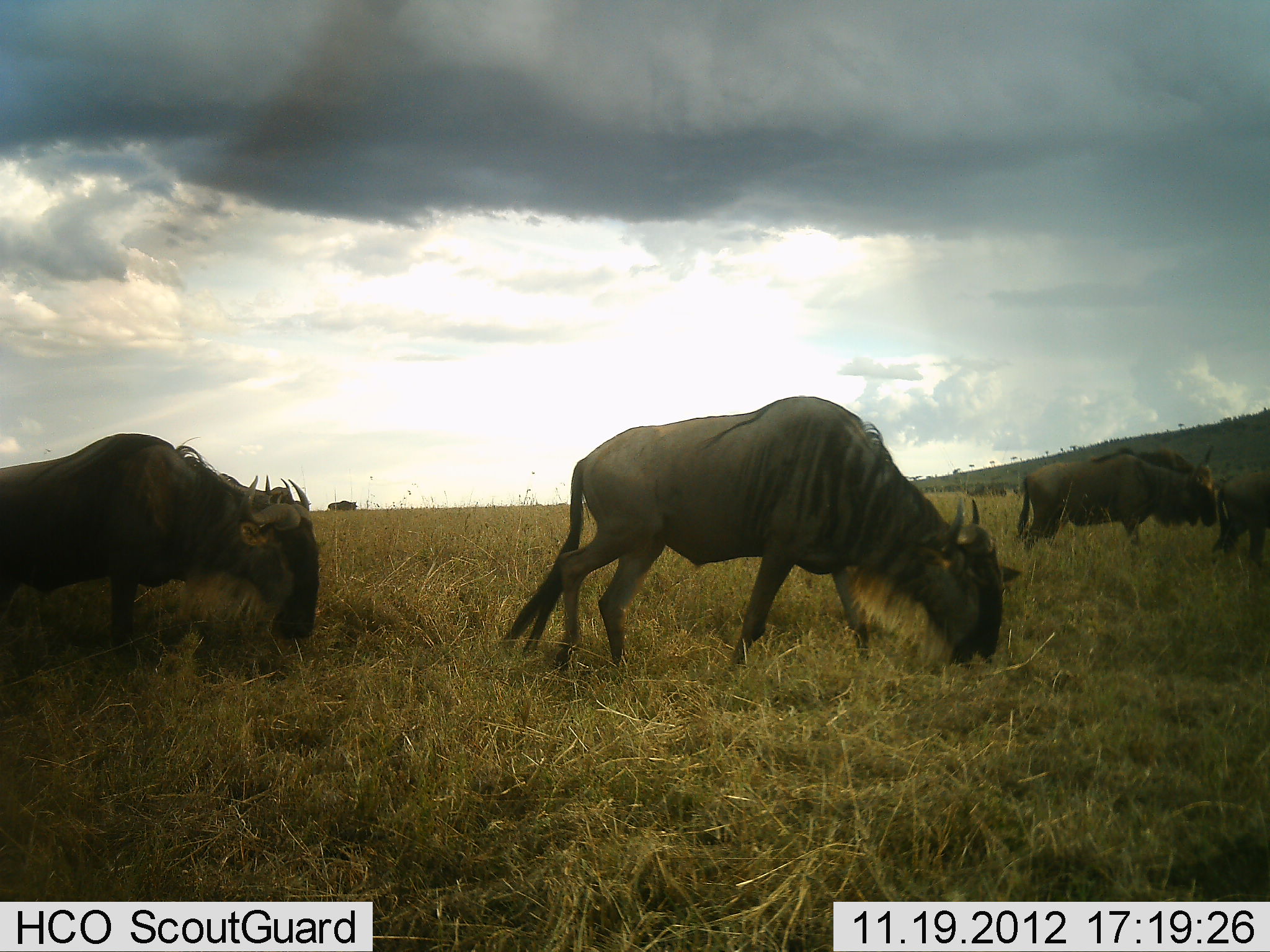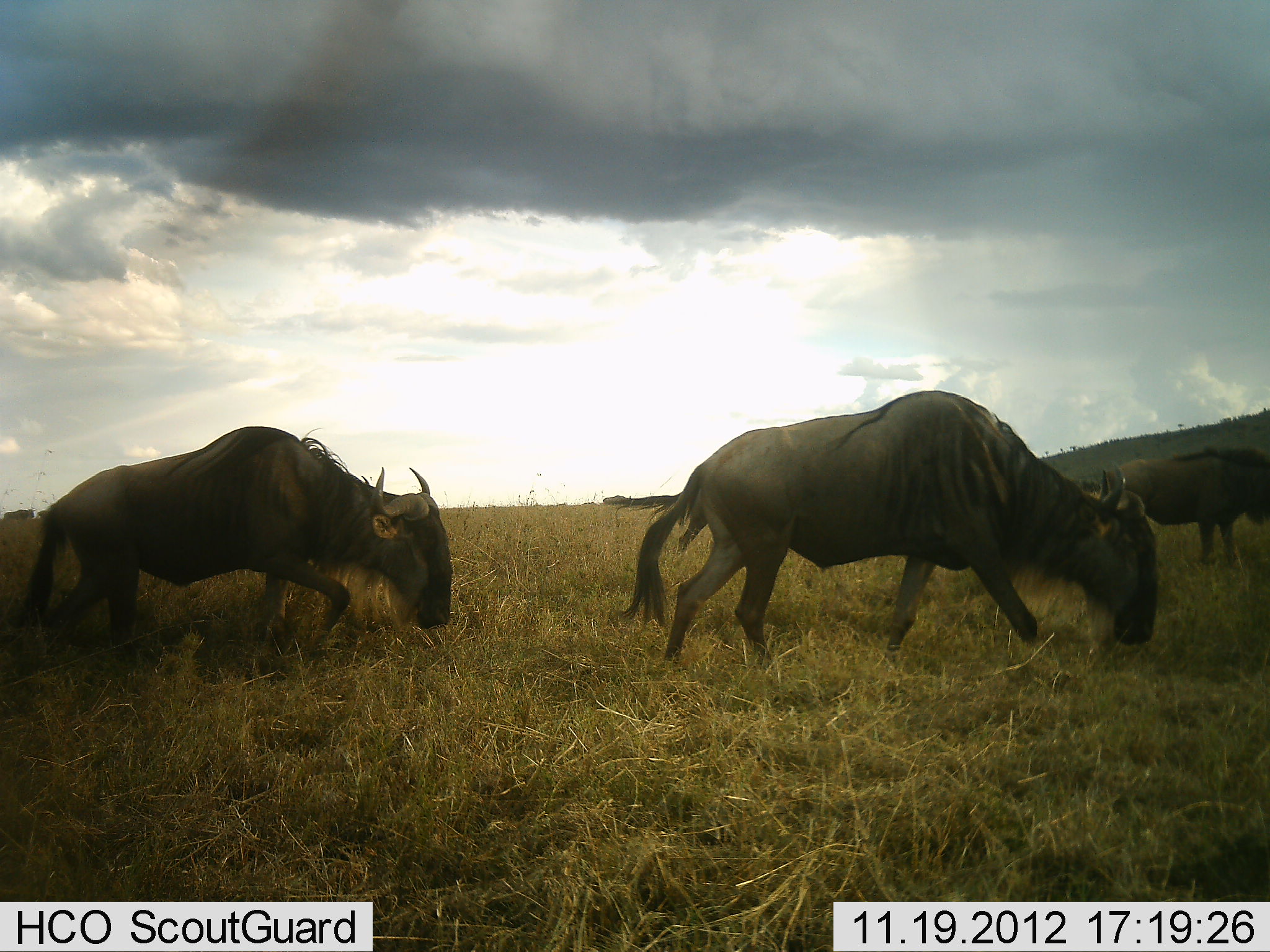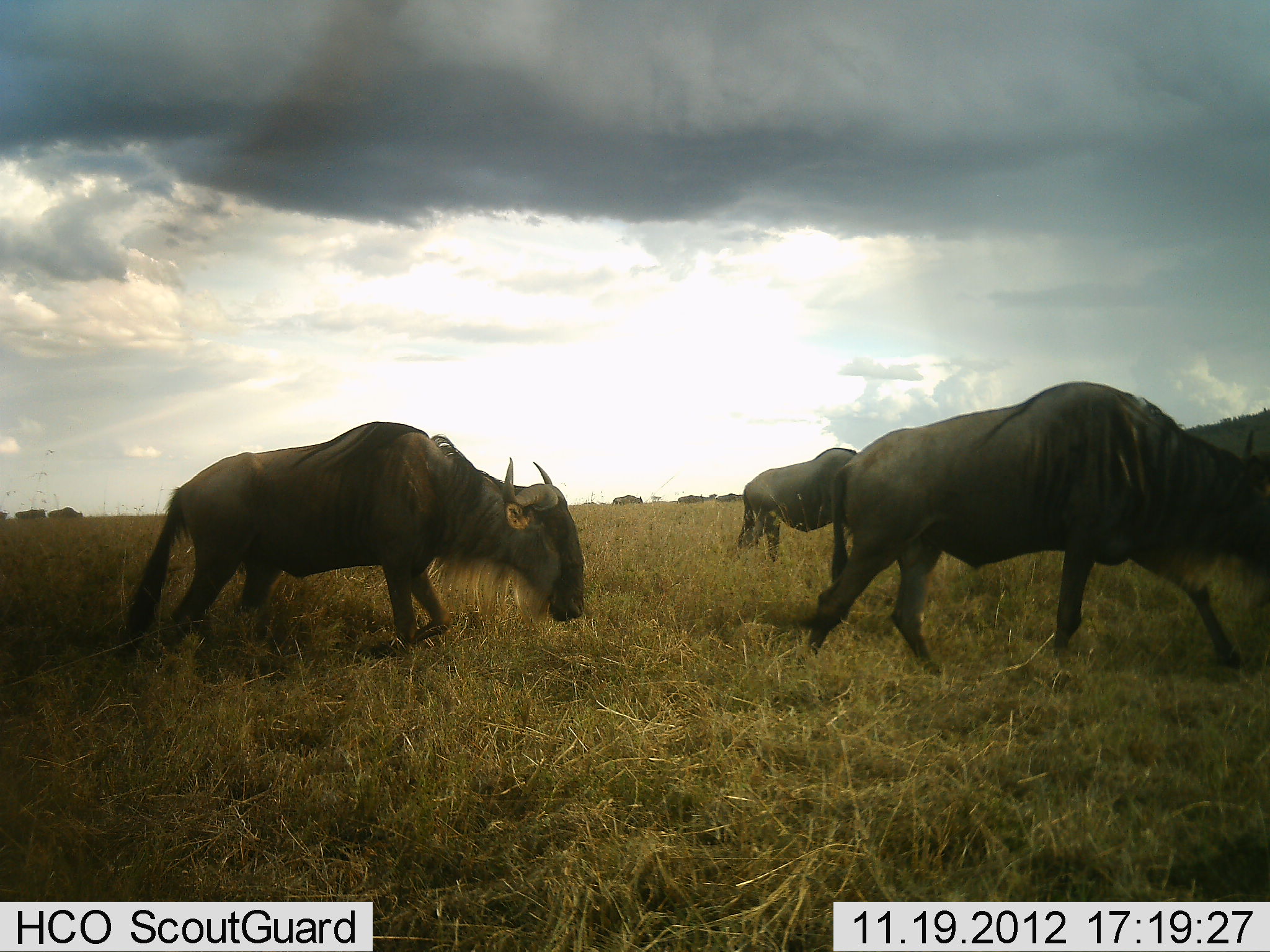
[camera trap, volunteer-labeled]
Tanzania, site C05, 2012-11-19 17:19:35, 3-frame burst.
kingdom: Animalia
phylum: Chordata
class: Mammalia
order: Artiodactyla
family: Bovidae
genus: Connochaetes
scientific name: Connochaetes taurinus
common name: blue wildebeest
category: wildebeest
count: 8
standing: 9%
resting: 0%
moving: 100%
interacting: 0%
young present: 0%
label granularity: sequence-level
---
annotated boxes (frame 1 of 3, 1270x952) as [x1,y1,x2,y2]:
animal: [495,392,1026,680]; [0,431,322,669]; [1022,451,1220,547]; [1092,445,1215,487]; [1221,470,1270,559]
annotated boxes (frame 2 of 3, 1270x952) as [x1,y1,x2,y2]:
animal: [622,390,1153,683]; [20,424,455,677]; [1085,446,1270,569]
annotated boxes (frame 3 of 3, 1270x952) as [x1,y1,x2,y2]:
animal: [806,381,1270,668]; [108,420,588,658]; [733,447,861,561]